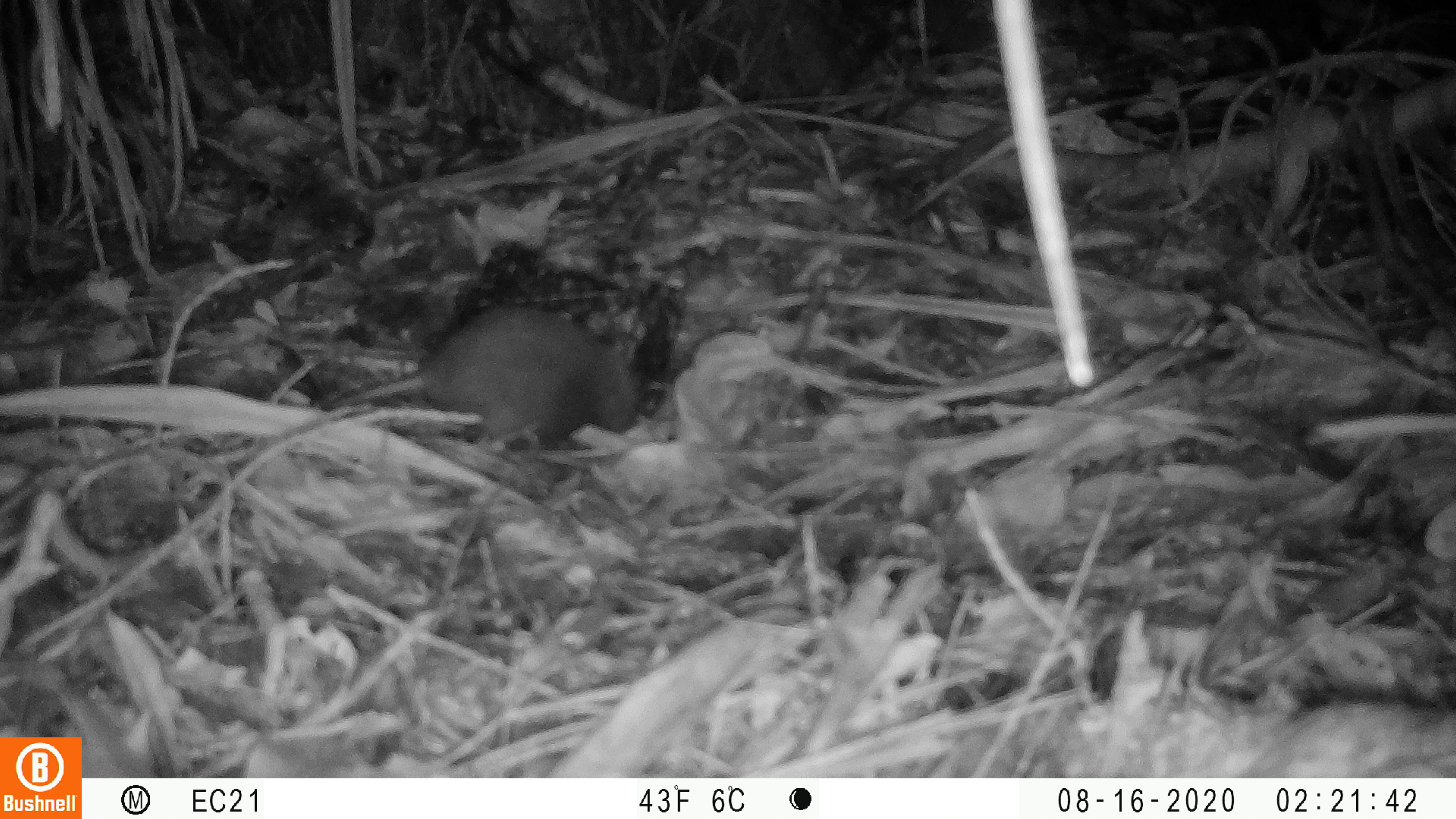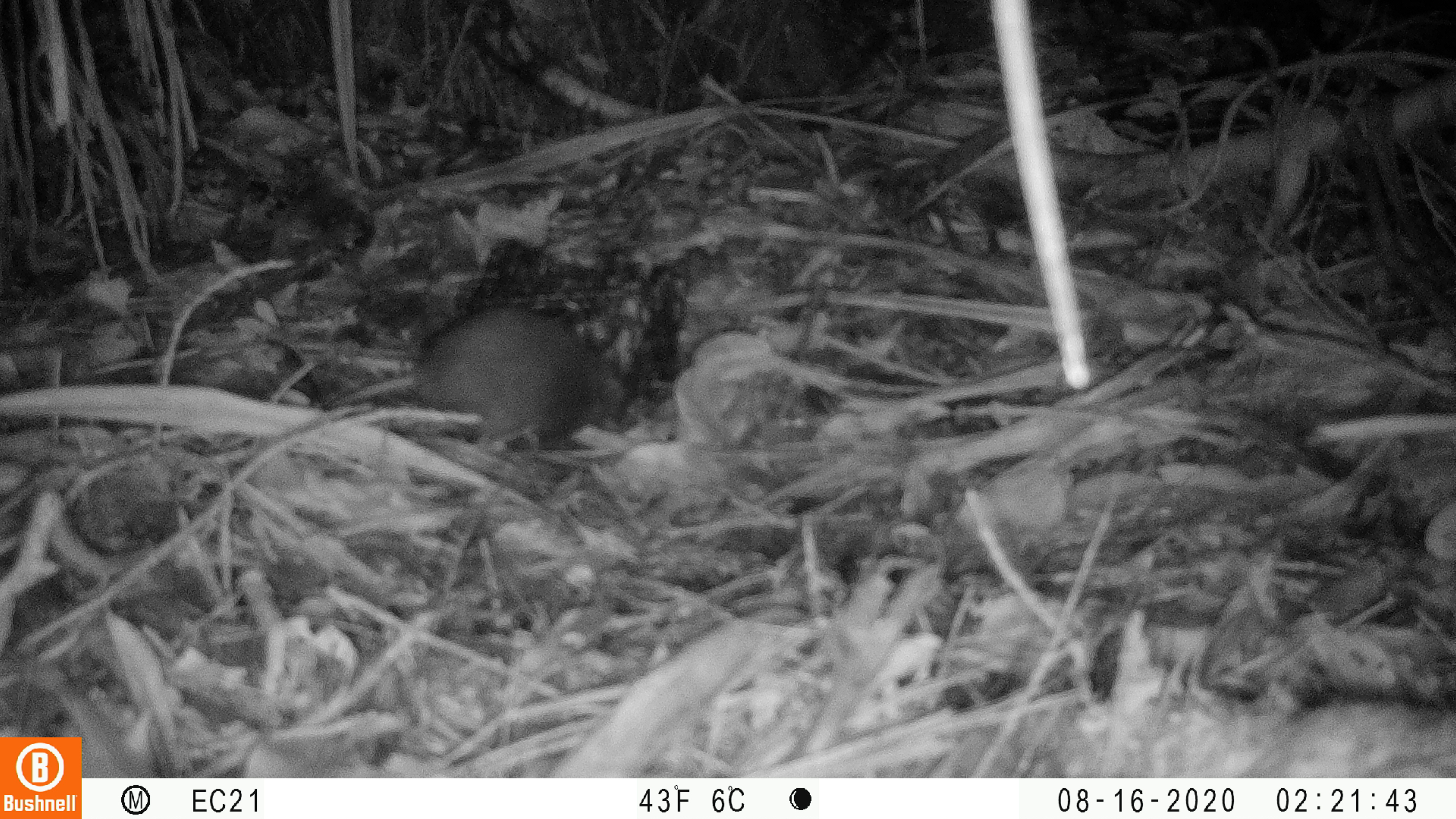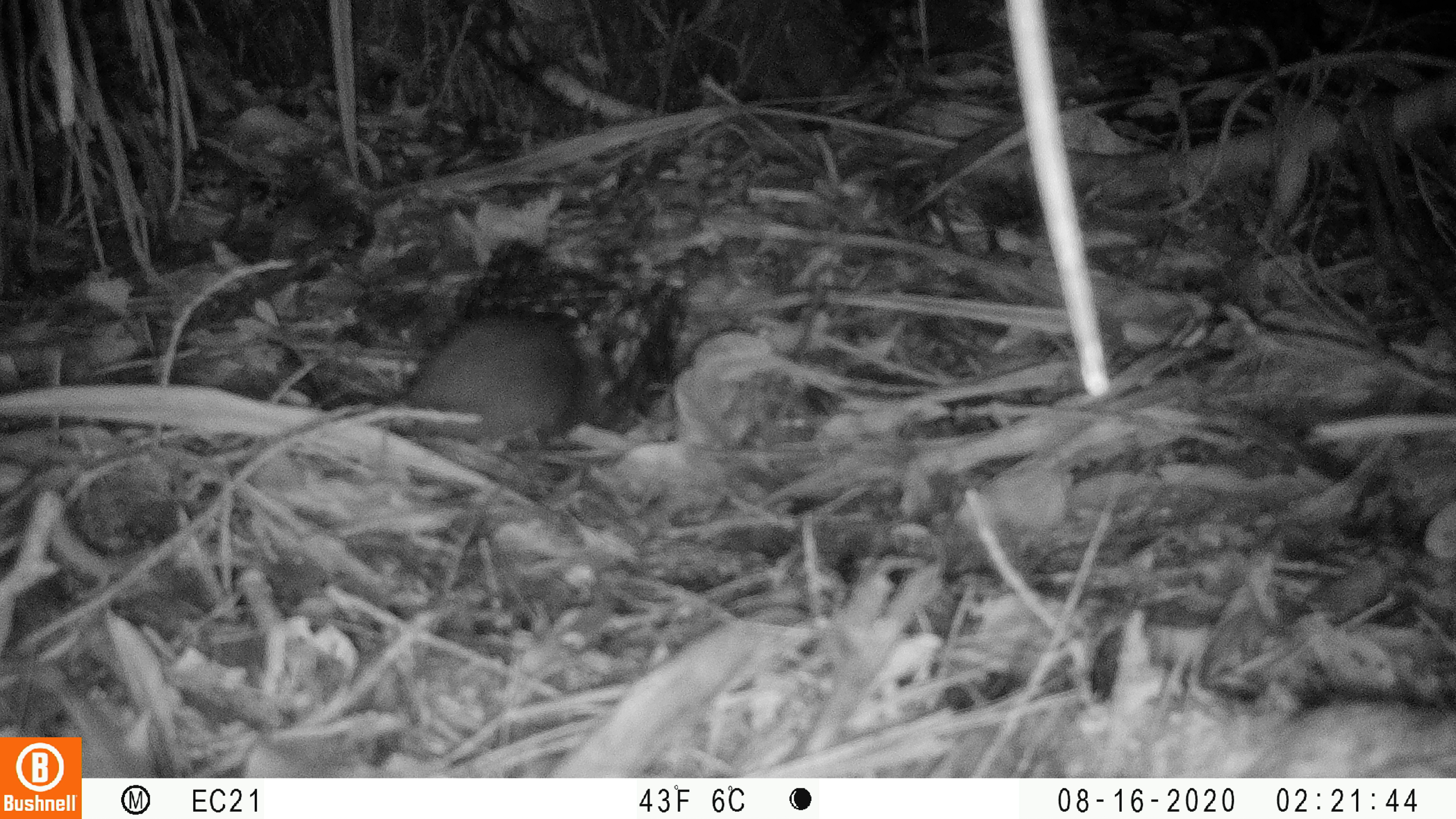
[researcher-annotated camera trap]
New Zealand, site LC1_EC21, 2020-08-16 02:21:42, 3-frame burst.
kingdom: Animalia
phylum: Chordata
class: Mammalia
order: Rodentia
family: Muridae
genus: Rattus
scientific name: Rattus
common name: rat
Rat (Rattus).